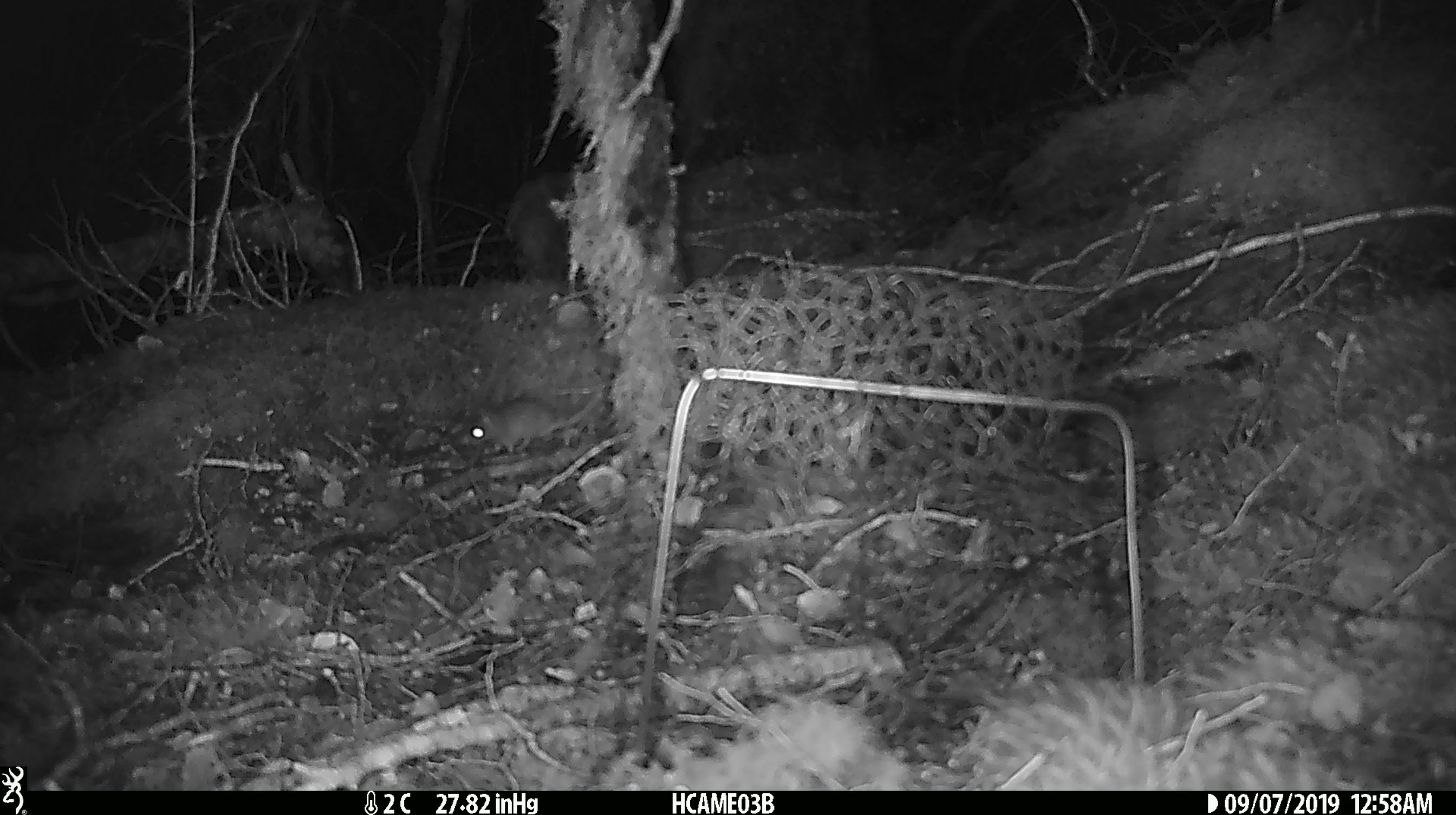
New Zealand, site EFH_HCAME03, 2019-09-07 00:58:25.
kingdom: Animalia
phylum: Chordata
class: Mammalia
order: Rodentia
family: Muridae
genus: Mus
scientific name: Mus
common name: mouse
Mouse (Mus).